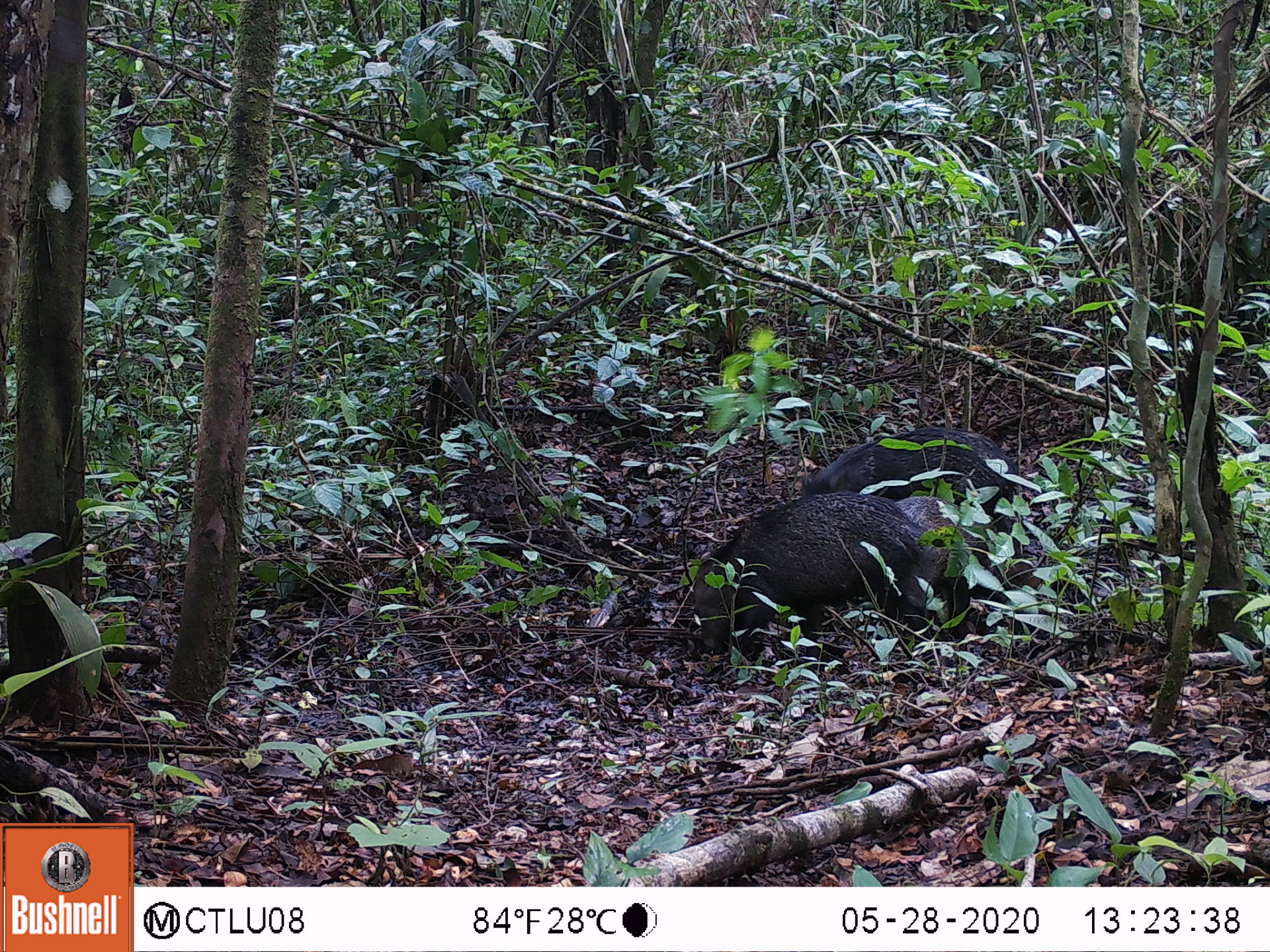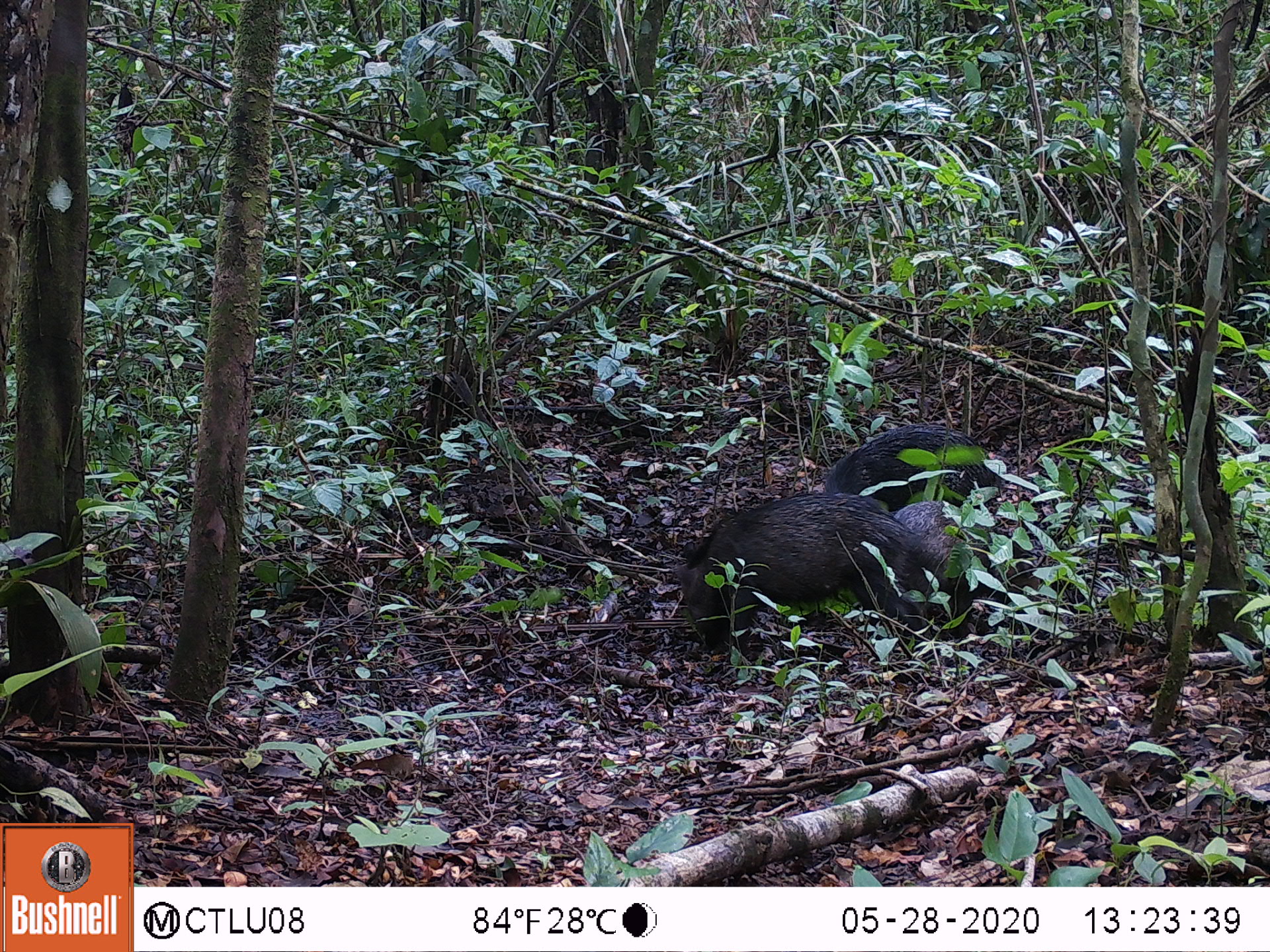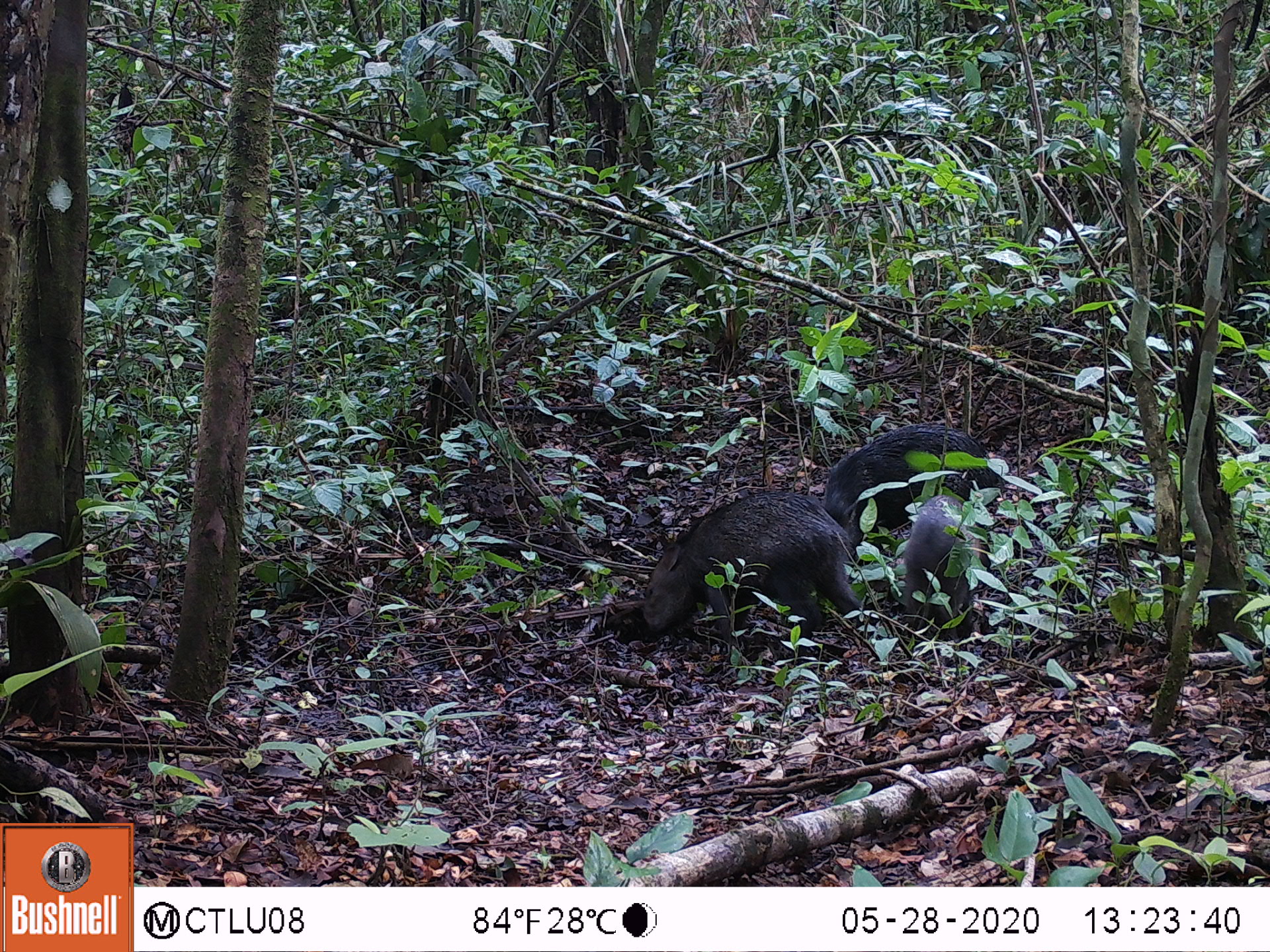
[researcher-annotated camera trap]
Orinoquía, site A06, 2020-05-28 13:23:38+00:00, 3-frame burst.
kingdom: Animalia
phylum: Chordata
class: Mammalia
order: Artiodactyla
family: Tayassuidae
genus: Pecari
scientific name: Pecari tajacu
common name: collared peccary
Collared peccary (Pecari tajacu).